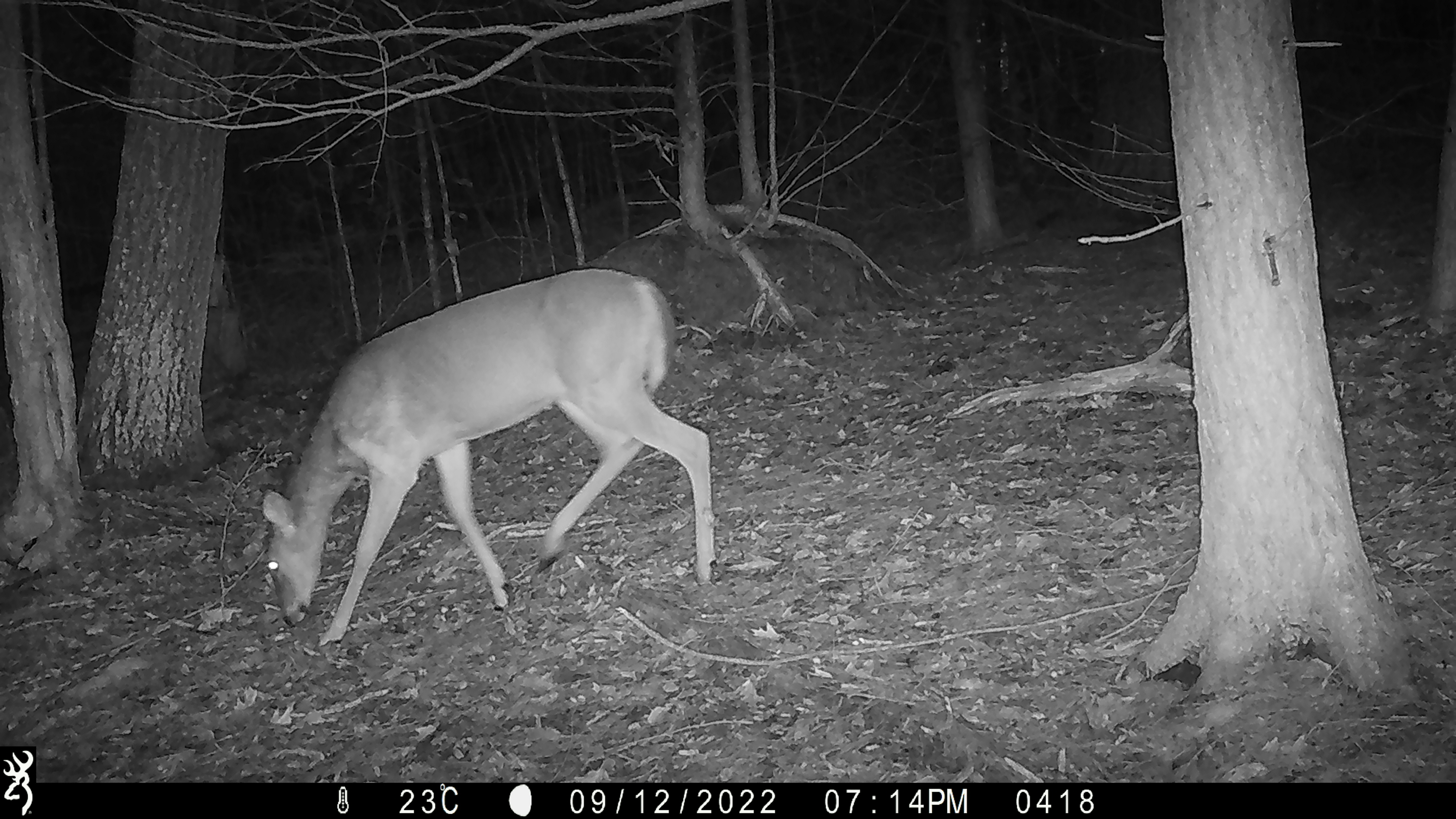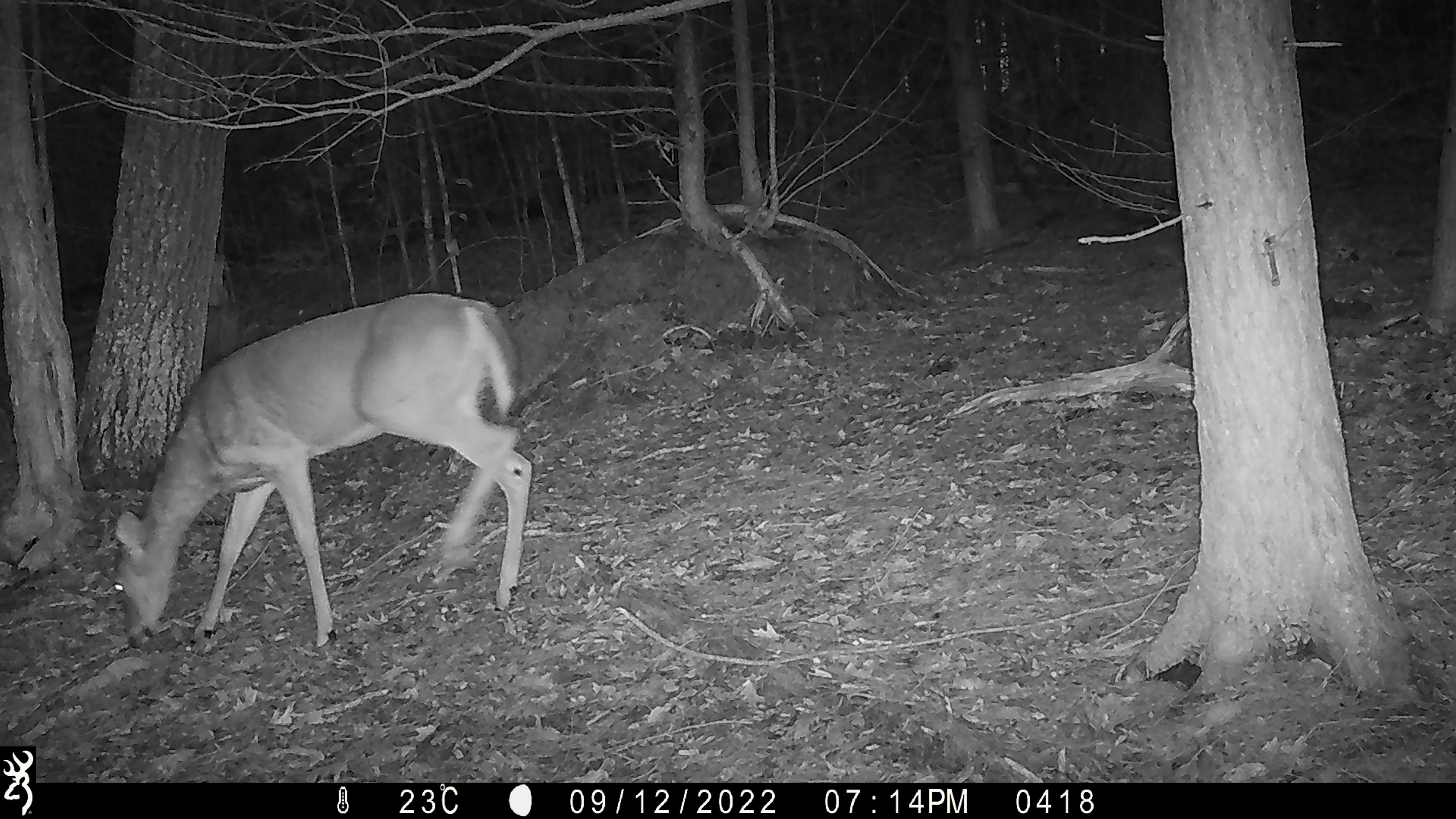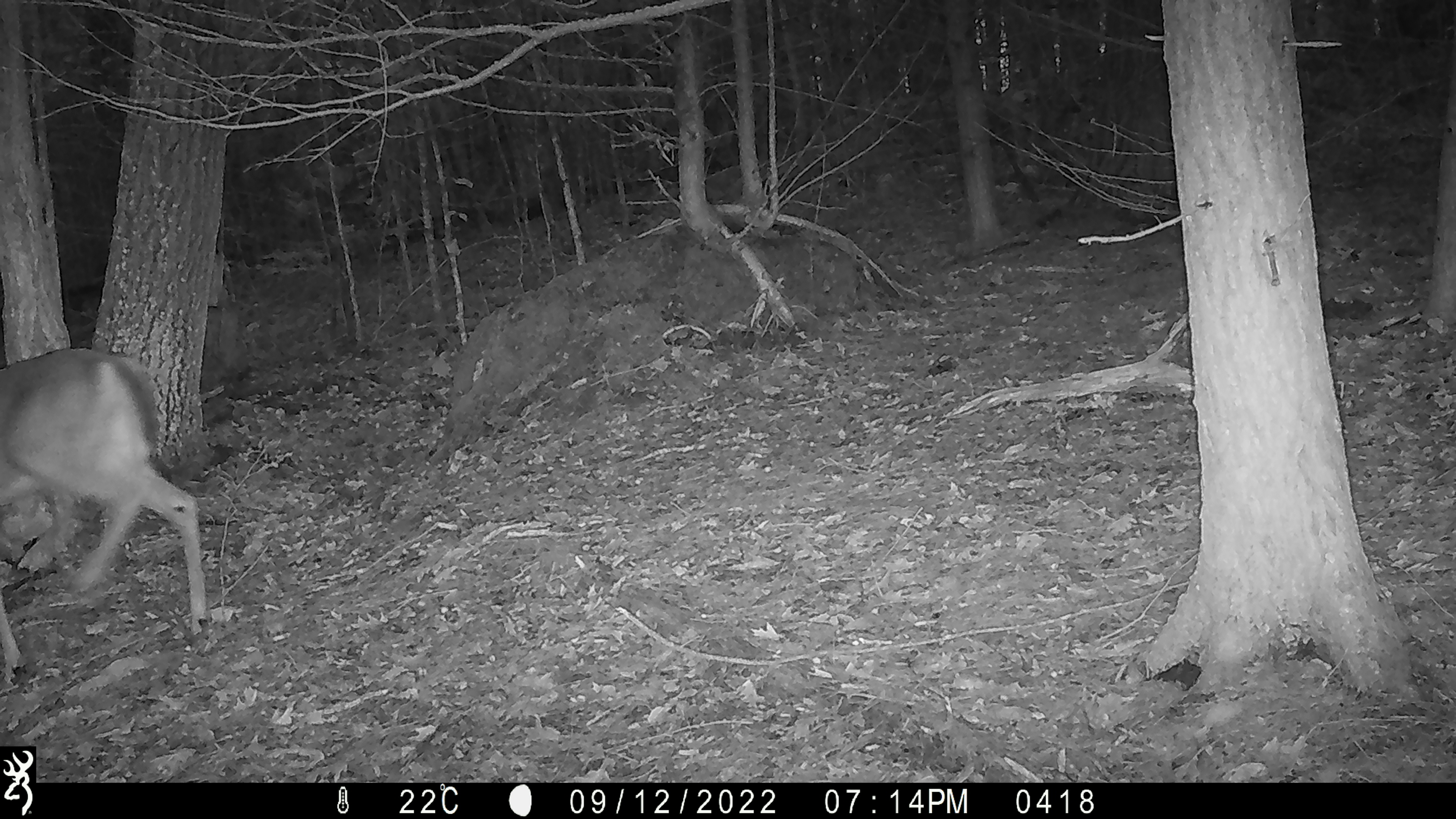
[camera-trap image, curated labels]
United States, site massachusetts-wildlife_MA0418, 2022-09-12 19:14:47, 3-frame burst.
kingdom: Animalia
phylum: Chordata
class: Mammalia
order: Artiodactyla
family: Cervidae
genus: Odocoileus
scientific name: Odocoileus virginianus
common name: white-tailed deer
White-tailed deer (Odocoileus virginianus).